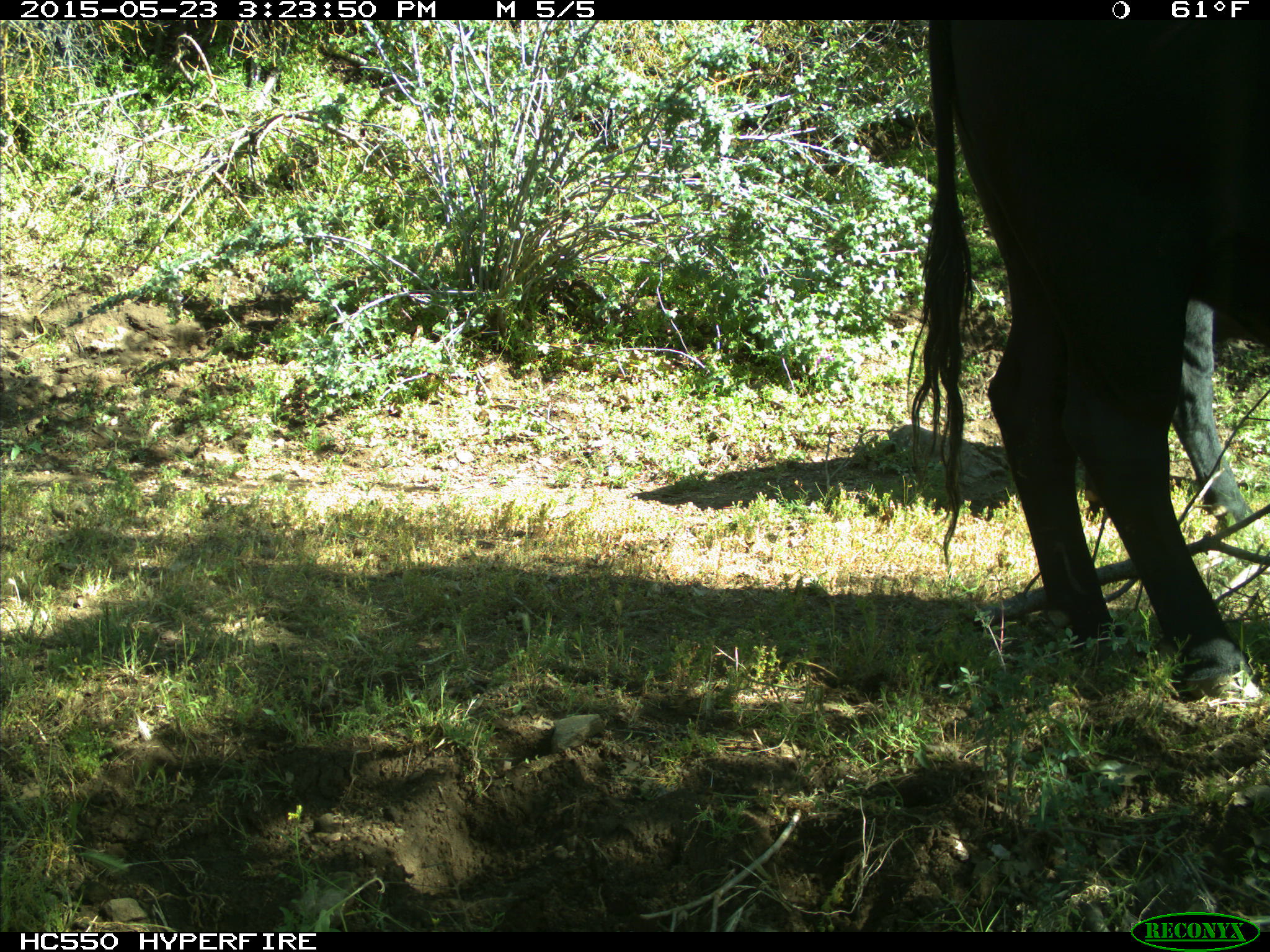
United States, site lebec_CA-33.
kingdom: Animalia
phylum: Chordata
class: Mammalia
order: Artiodactyla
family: Bovidae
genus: Bos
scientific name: Bos taurus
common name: domestic cow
Bos taurus (domestic cow).